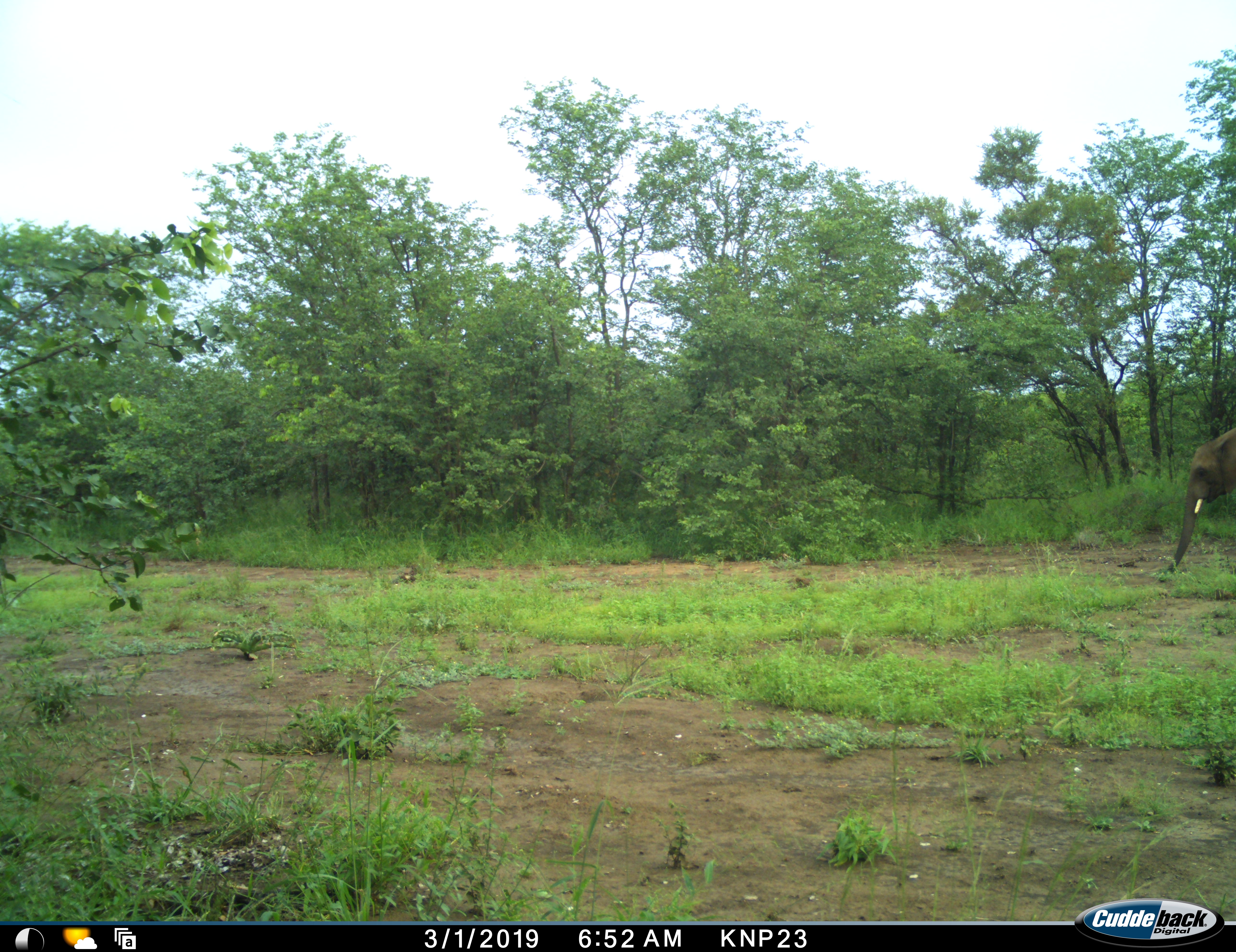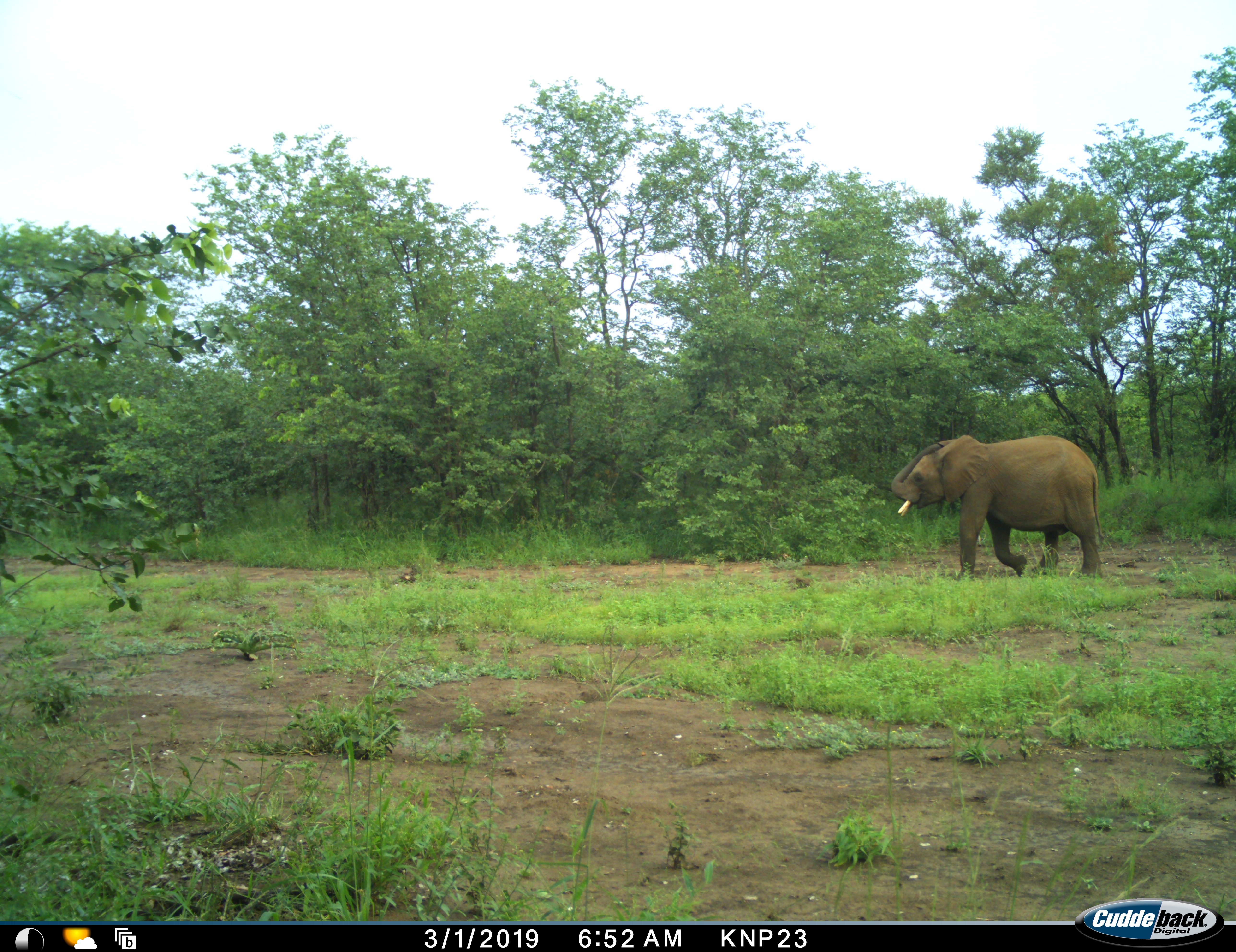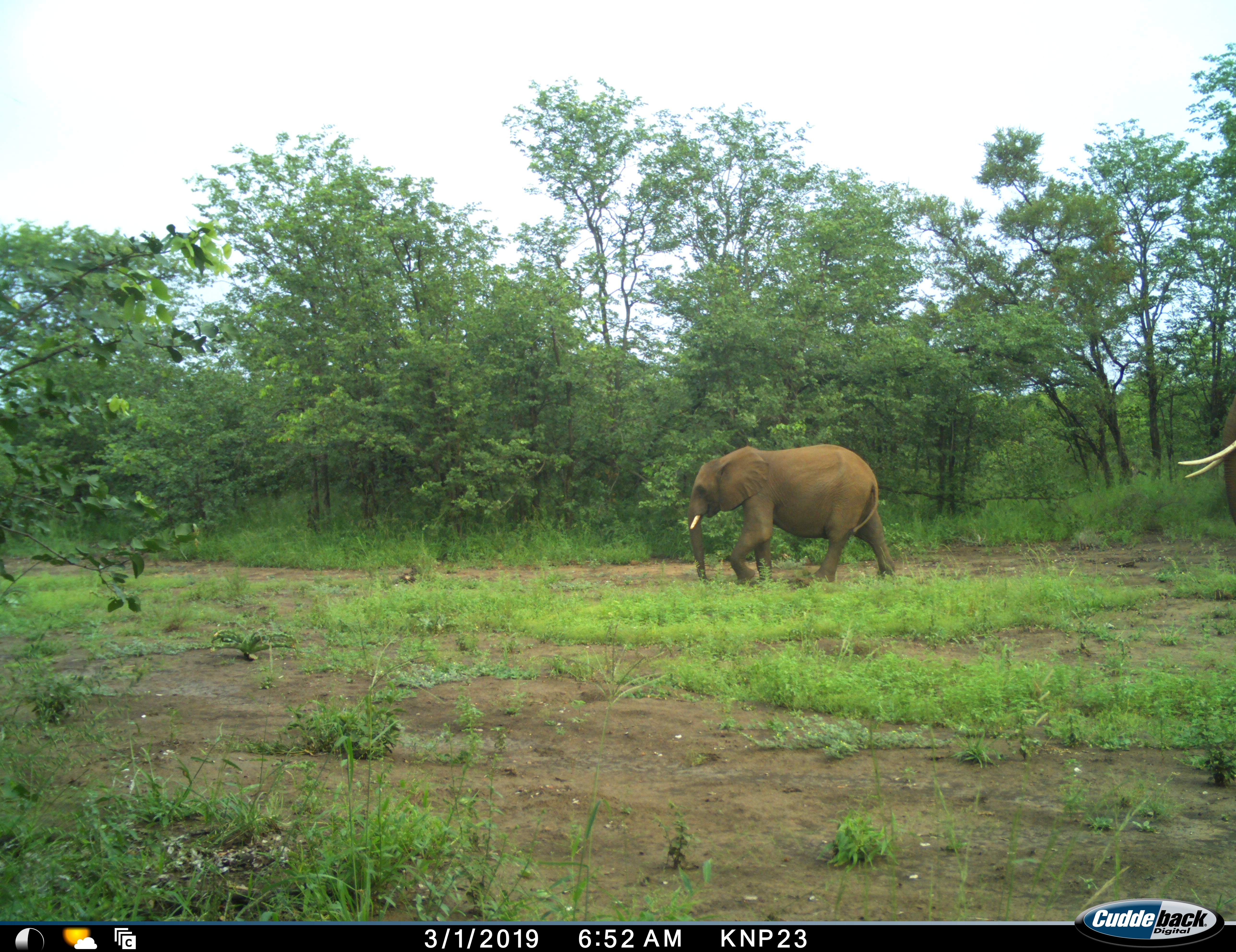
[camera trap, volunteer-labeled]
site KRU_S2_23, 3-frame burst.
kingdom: Animalia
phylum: Chordata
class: Mammalia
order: Proboscidea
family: Elephantidae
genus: Loxodonta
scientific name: Loxodonta africana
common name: african bush elephant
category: elephant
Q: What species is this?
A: Elephant (african bush elephant) (Loxodonta africana).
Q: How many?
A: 2.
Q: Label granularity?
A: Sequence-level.